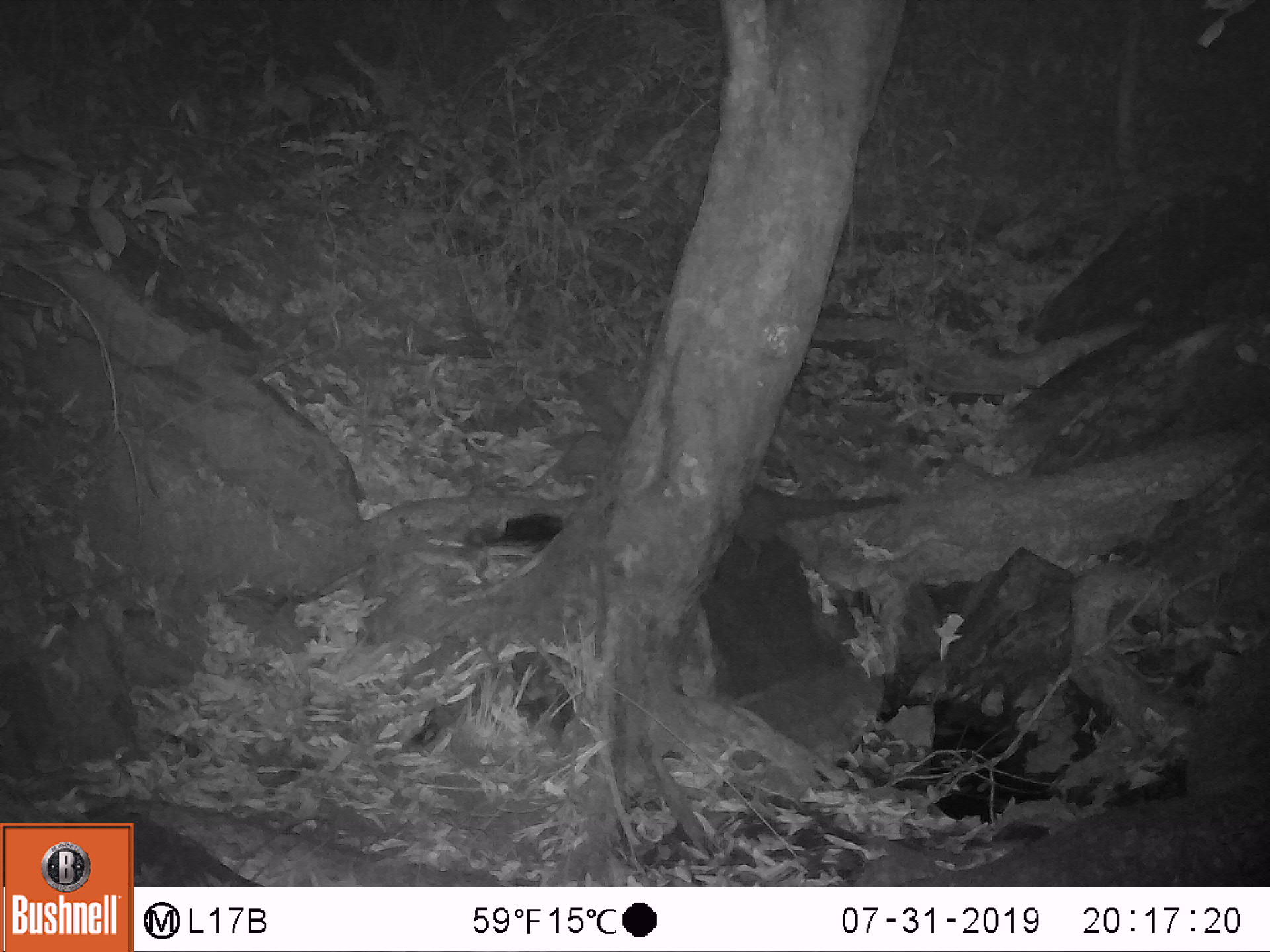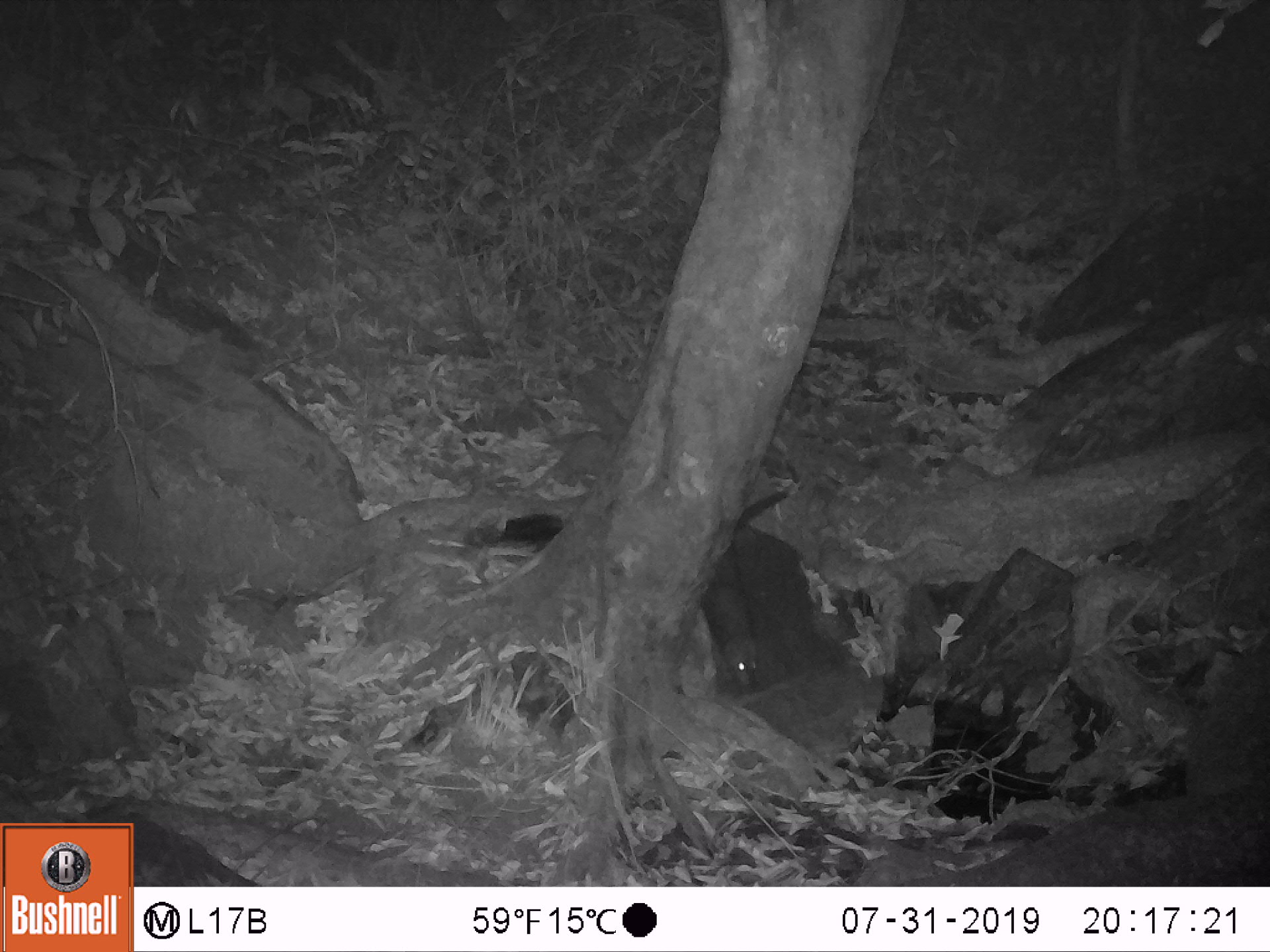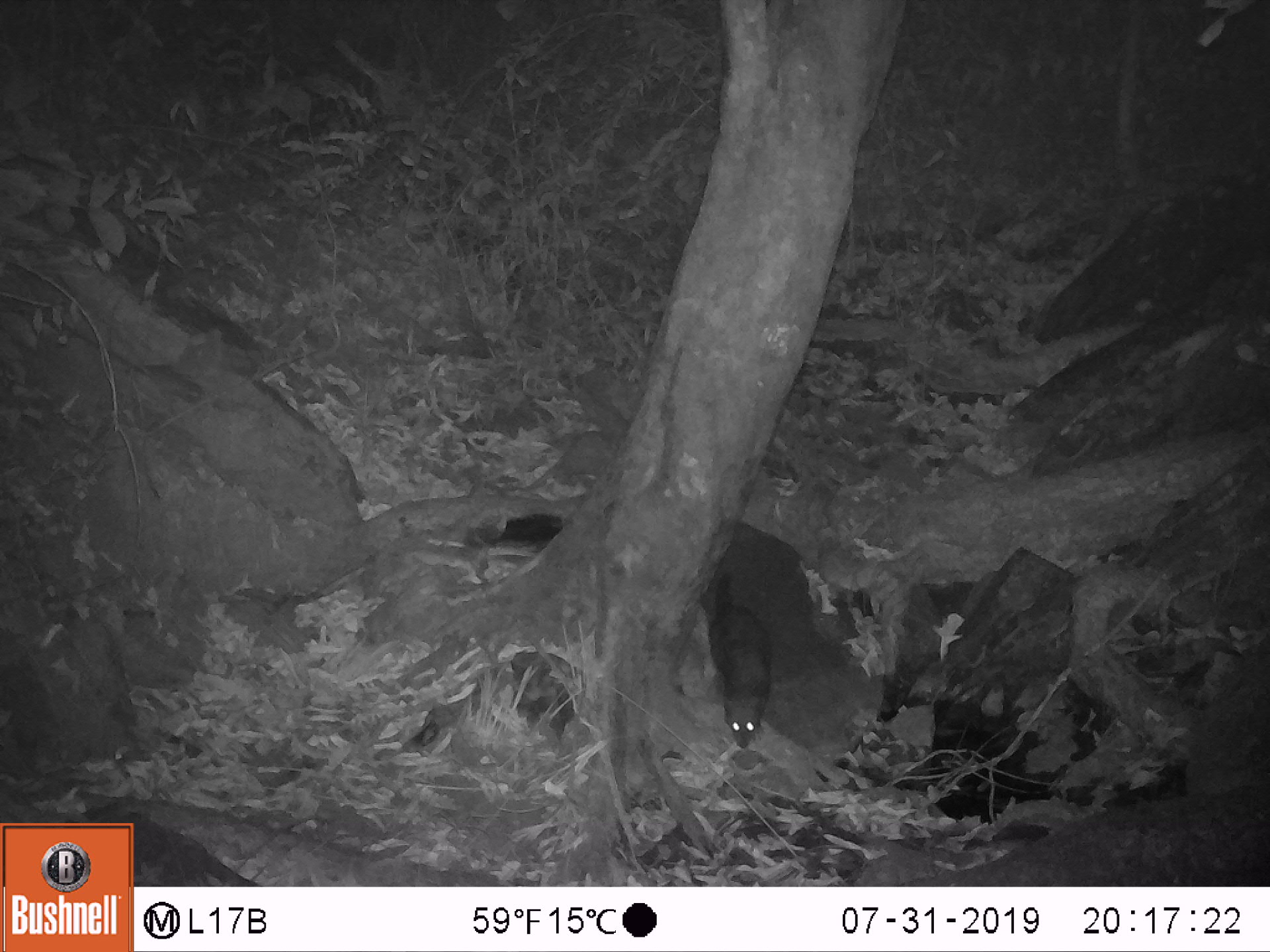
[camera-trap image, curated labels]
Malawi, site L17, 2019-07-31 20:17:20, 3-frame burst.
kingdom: Animalia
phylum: Chordata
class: Mammalia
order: Carnivora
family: Herpestidae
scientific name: Herpestidae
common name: mongoose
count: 1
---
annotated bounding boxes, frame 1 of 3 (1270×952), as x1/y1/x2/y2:
mongoose: 728/469/912/577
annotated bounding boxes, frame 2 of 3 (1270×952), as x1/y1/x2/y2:
mongoose: 678/475/796/702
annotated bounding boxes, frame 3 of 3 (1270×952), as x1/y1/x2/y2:
mongoose: 700/566/779/751